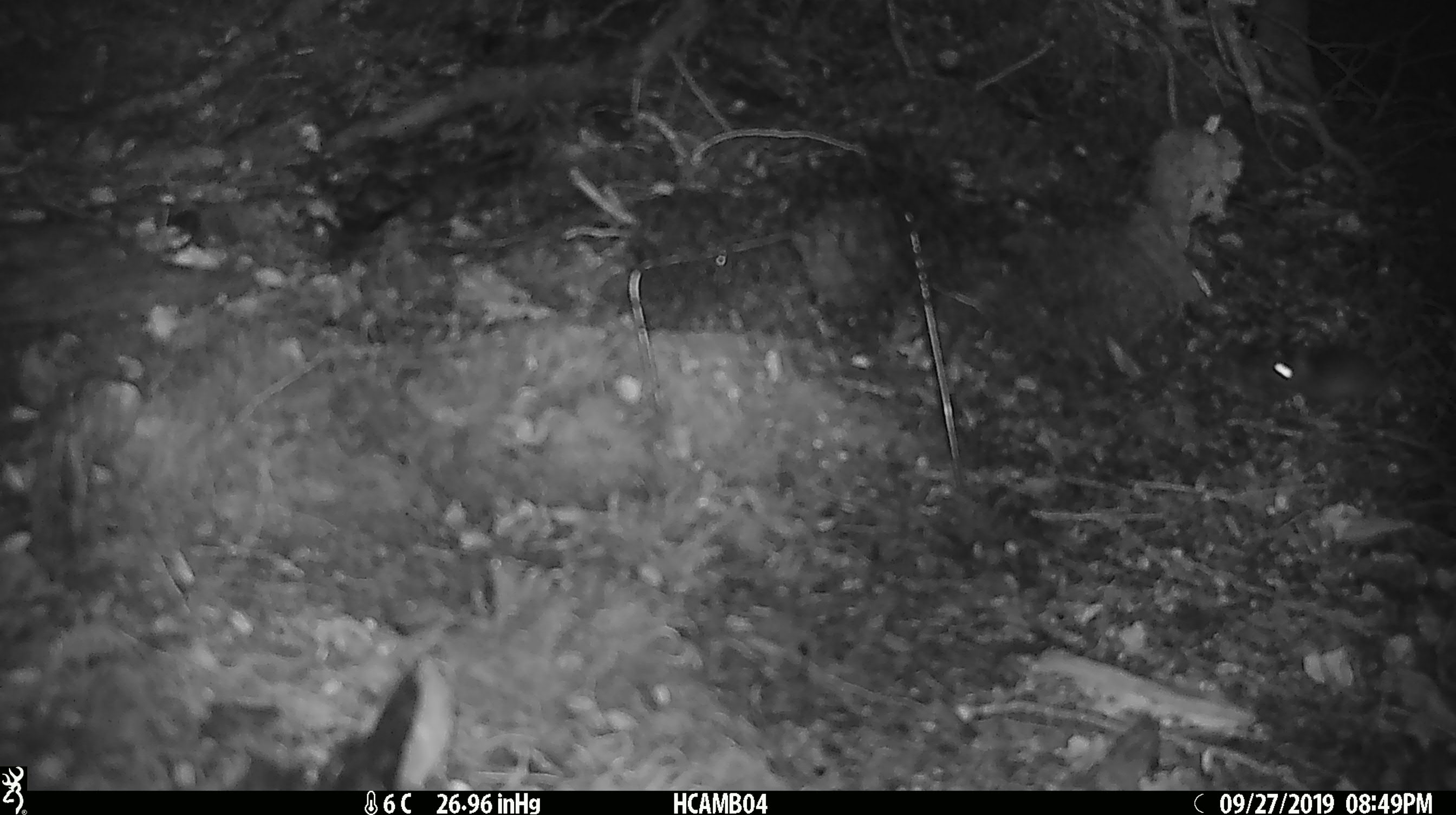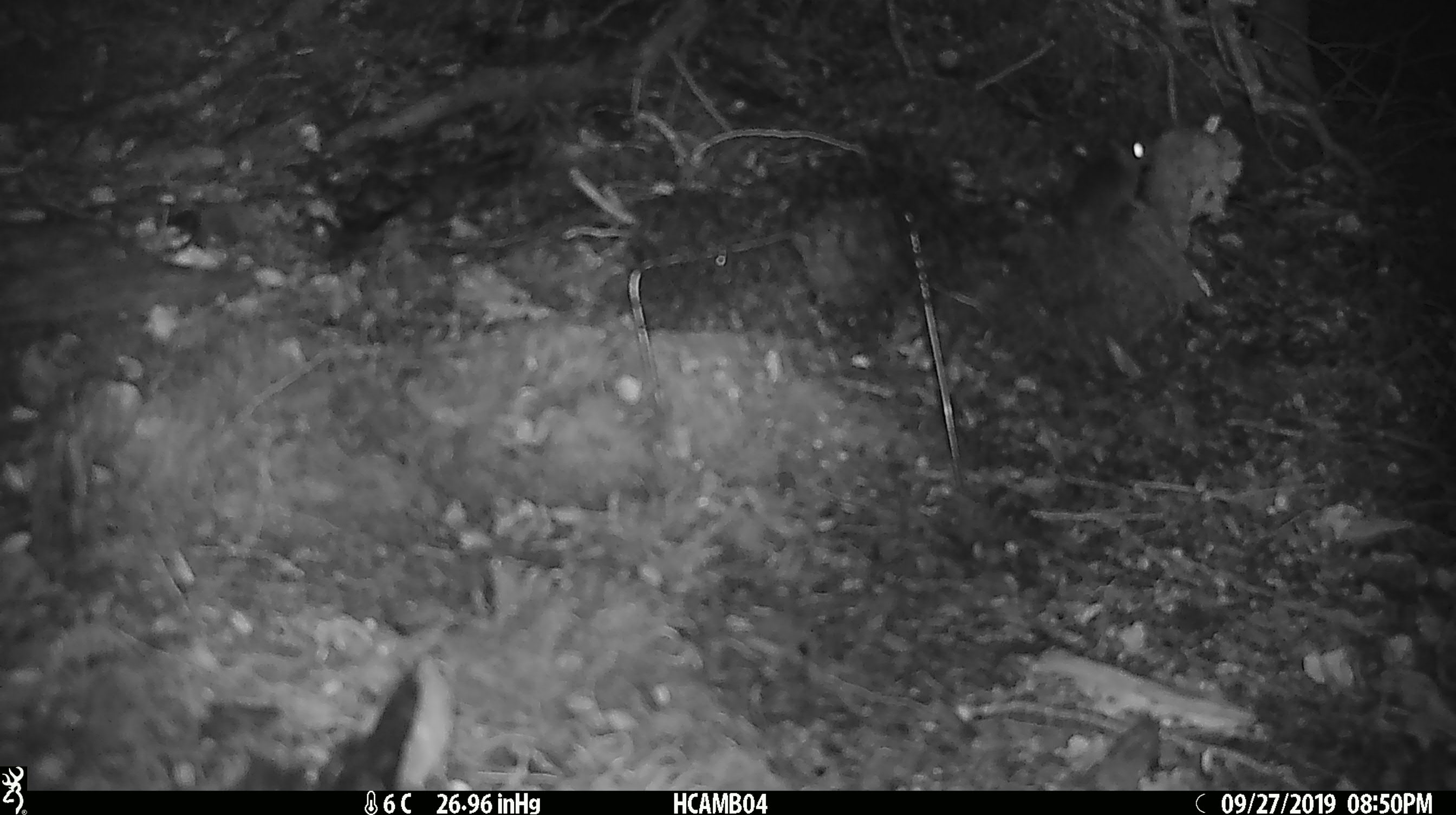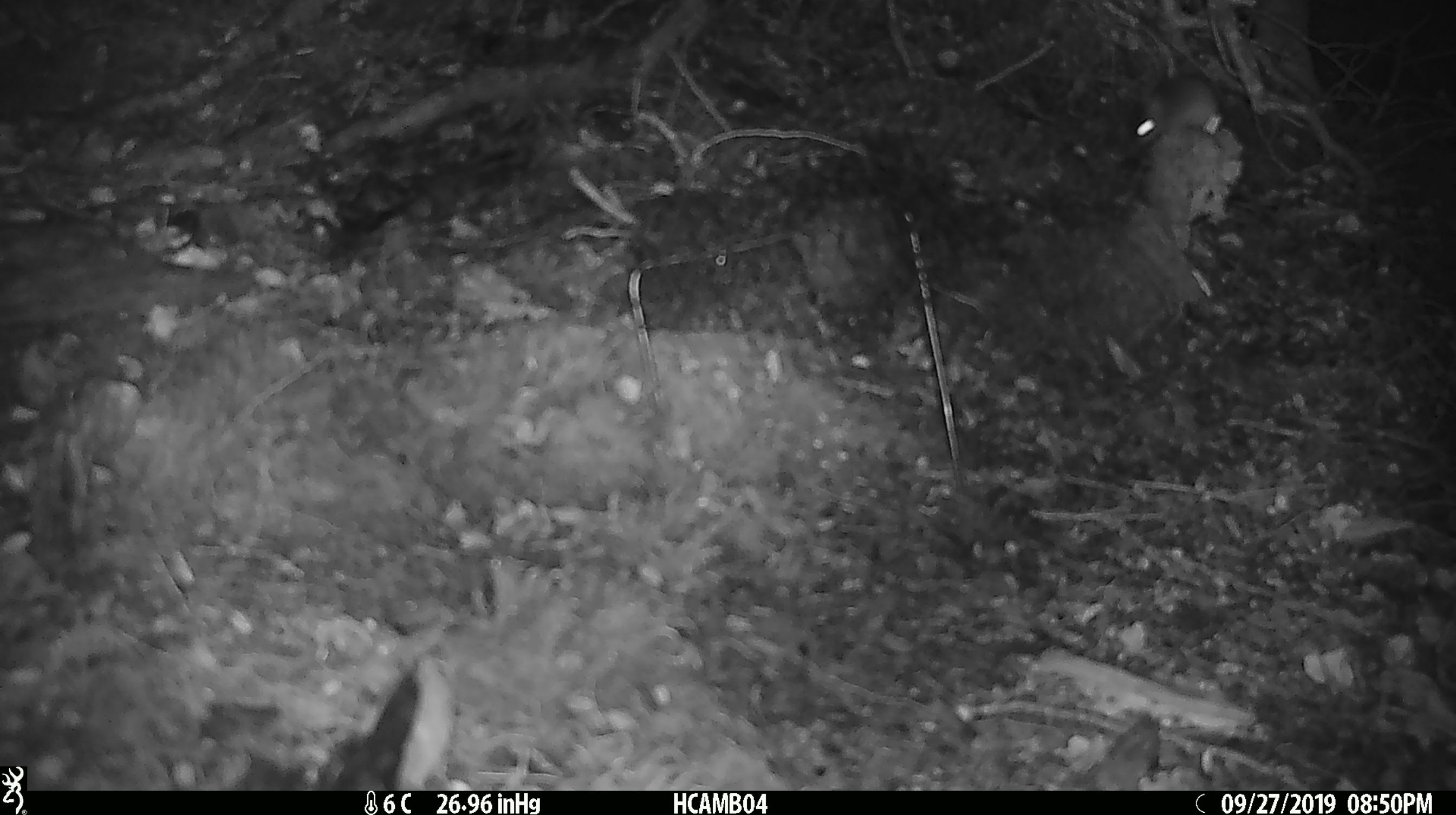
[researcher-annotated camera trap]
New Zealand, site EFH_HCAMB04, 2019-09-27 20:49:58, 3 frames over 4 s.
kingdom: Animalia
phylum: Chordata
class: Mammalia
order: Rodentia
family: Muridae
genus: Mus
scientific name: Mus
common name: mouse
Mouse (Mus).